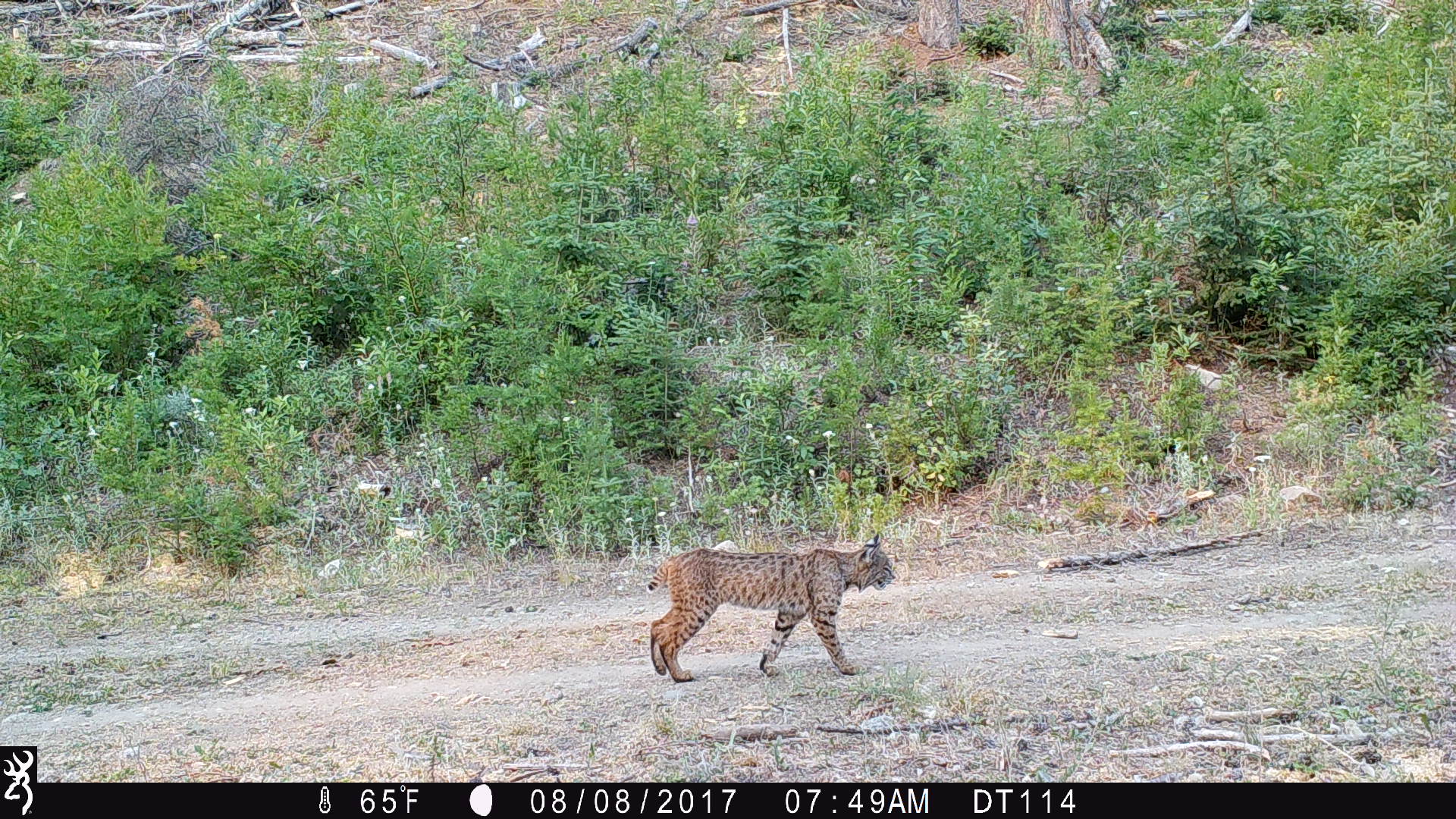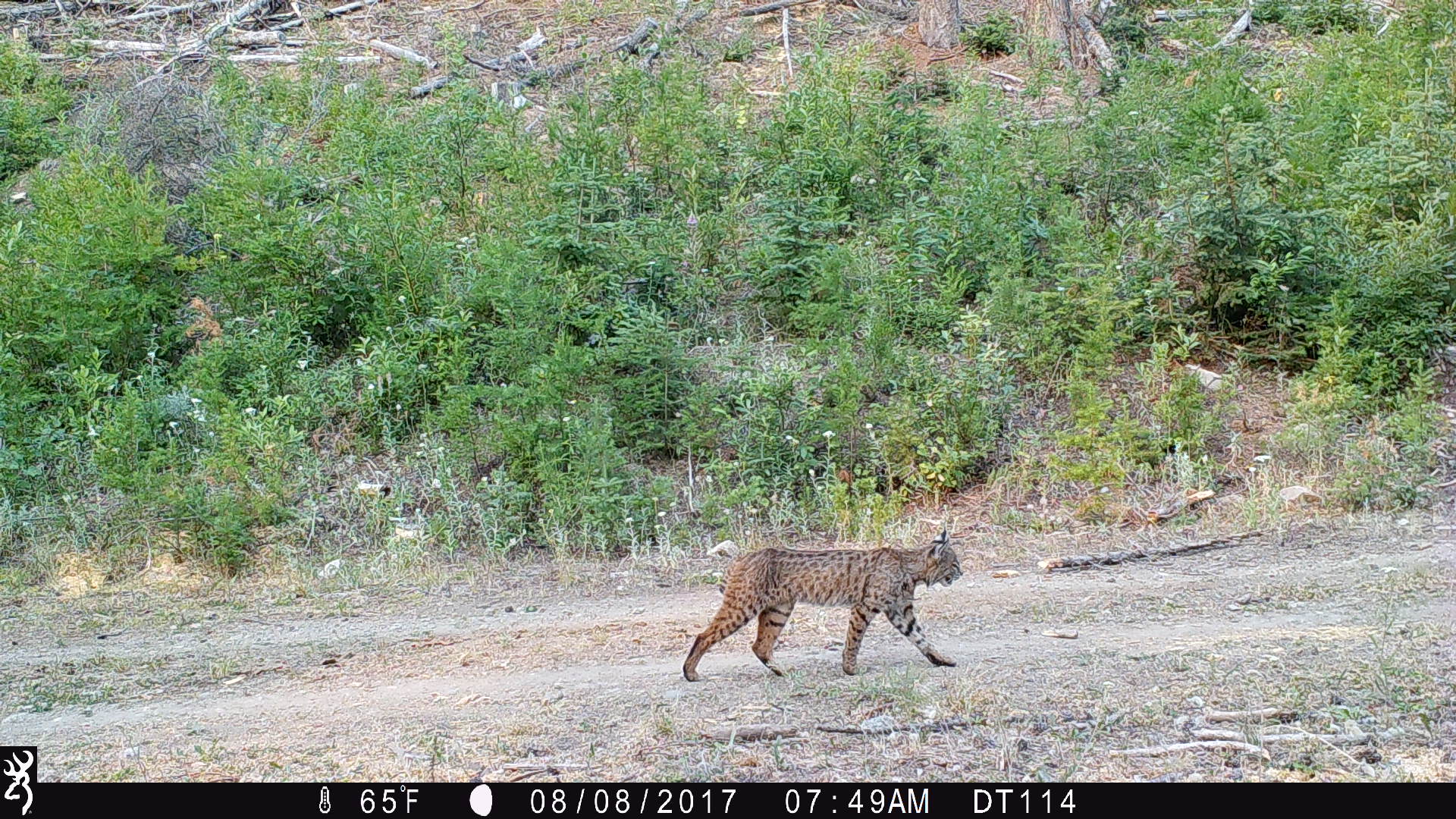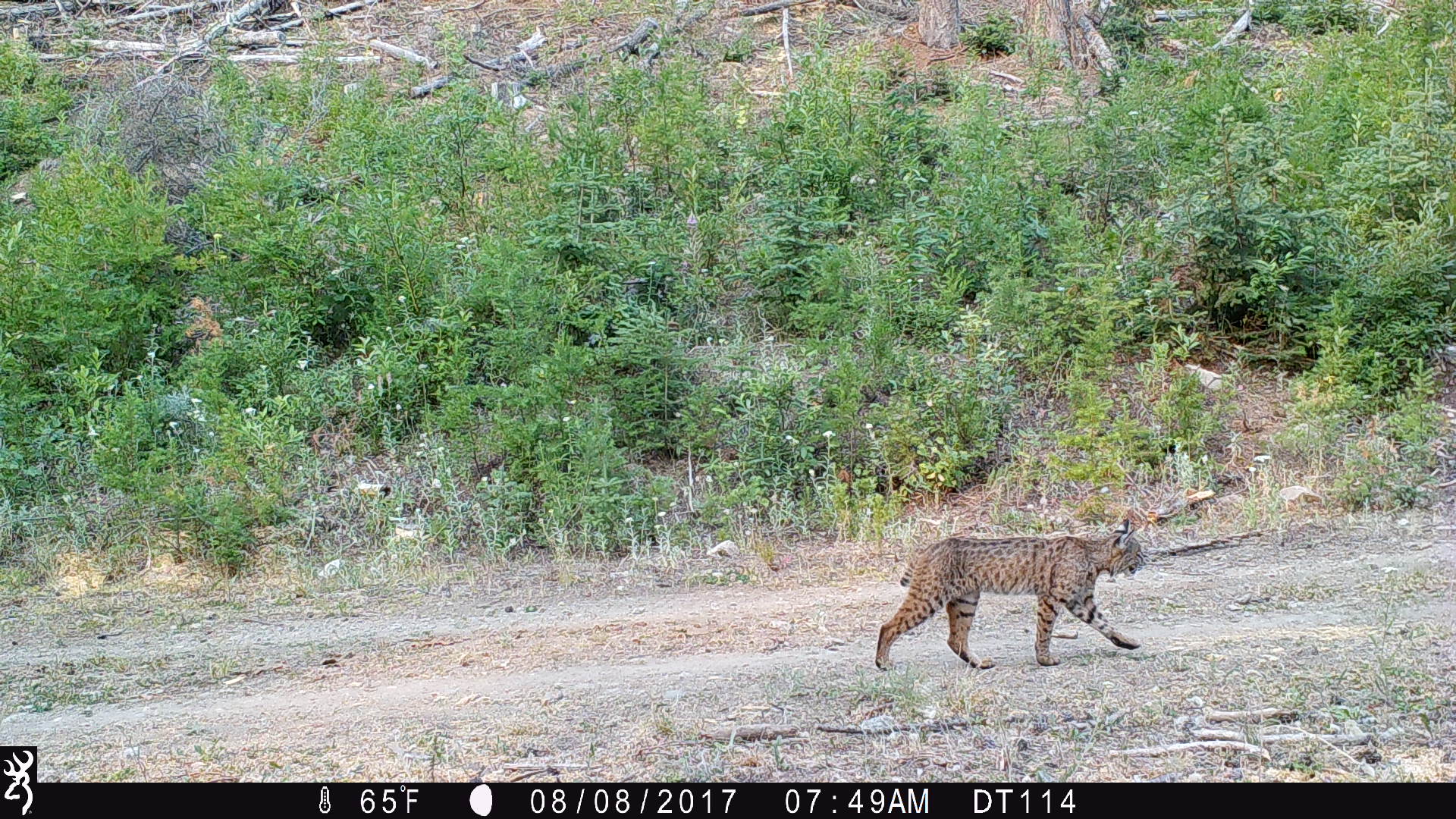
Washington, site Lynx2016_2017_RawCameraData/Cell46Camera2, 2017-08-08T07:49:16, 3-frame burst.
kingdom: Animalia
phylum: Chordata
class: Mammalia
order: Carnivora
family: Felidae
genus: Lynx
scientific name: Lynx rufus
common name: bobcat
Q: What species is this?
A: Lynx rufus (bobcat).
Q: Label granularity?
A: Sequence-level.